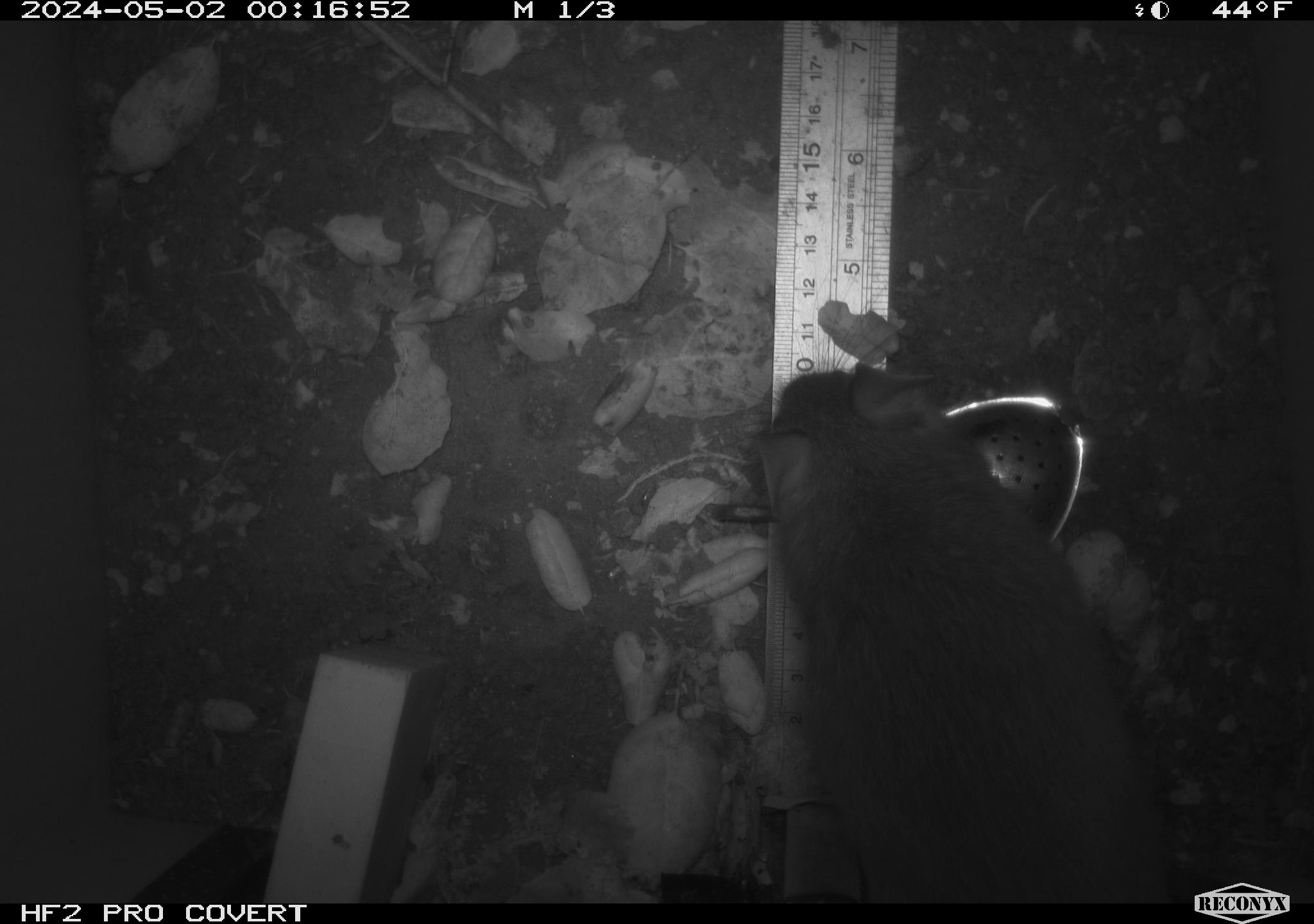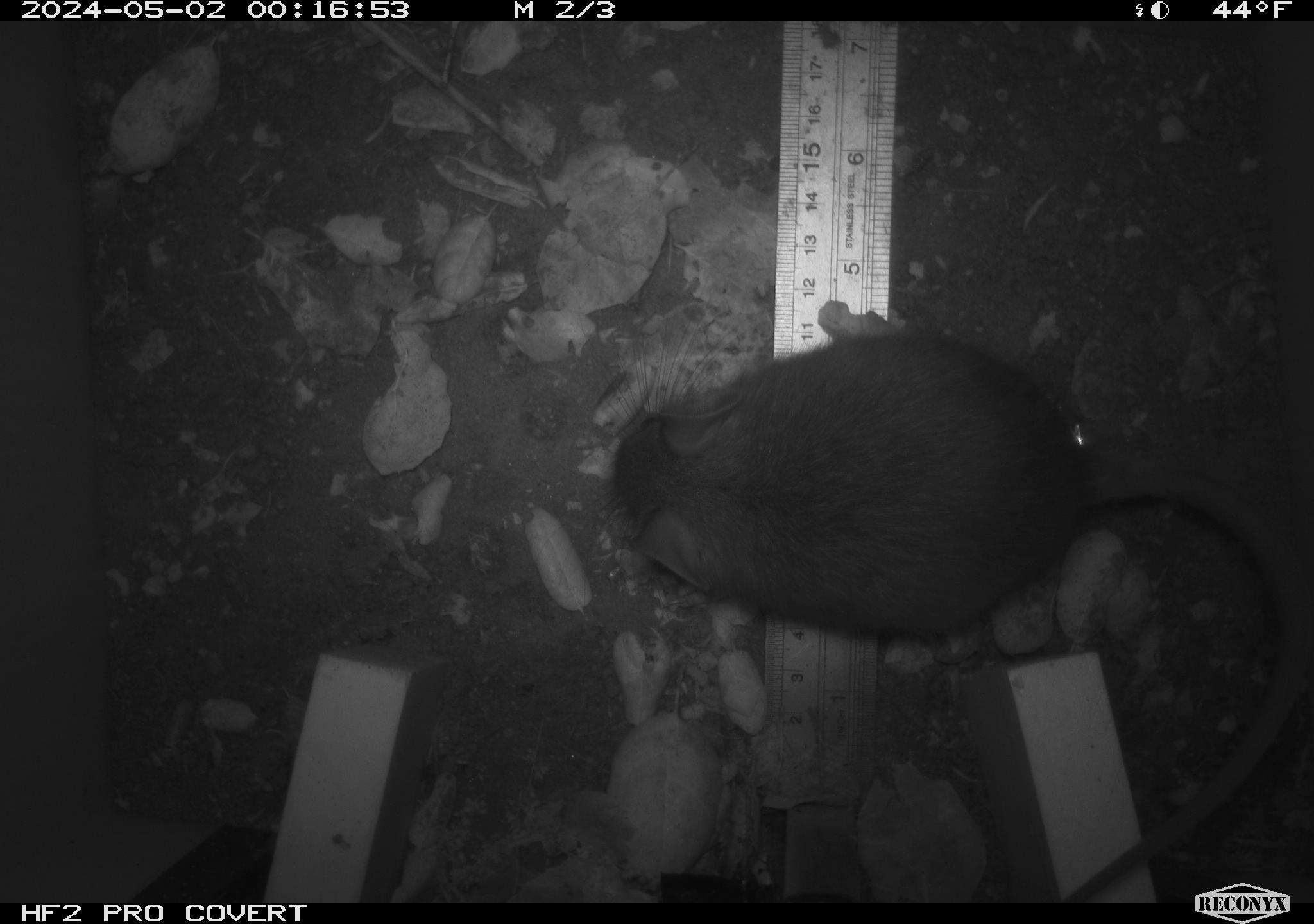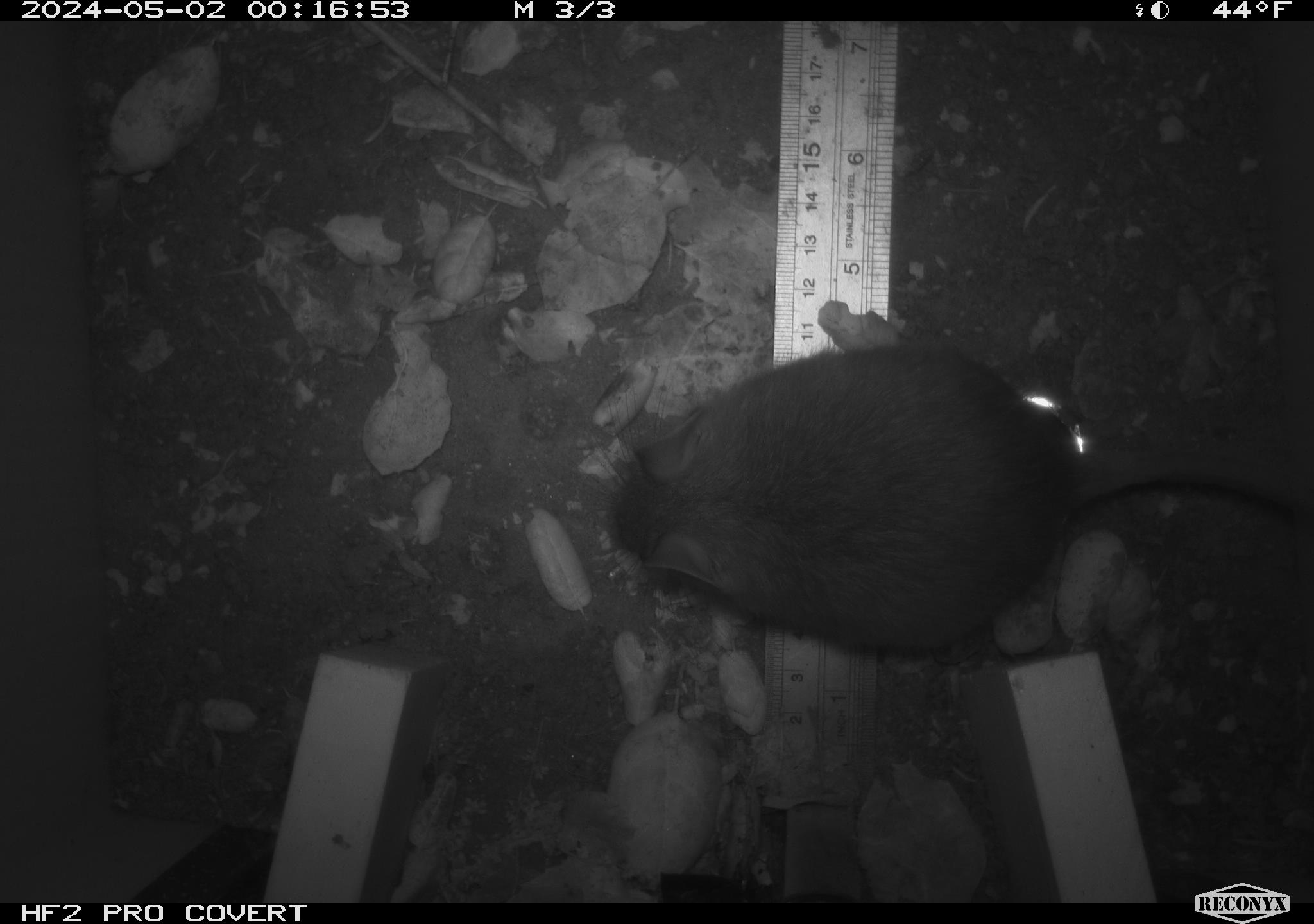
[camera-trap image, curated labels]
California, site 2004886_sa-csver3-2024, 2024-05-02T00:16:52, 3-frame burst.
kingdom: Animalia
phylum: Chordata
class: Mammalia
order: Rodentia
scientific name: Rodentia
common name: rodent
Rodent (Rodentia).